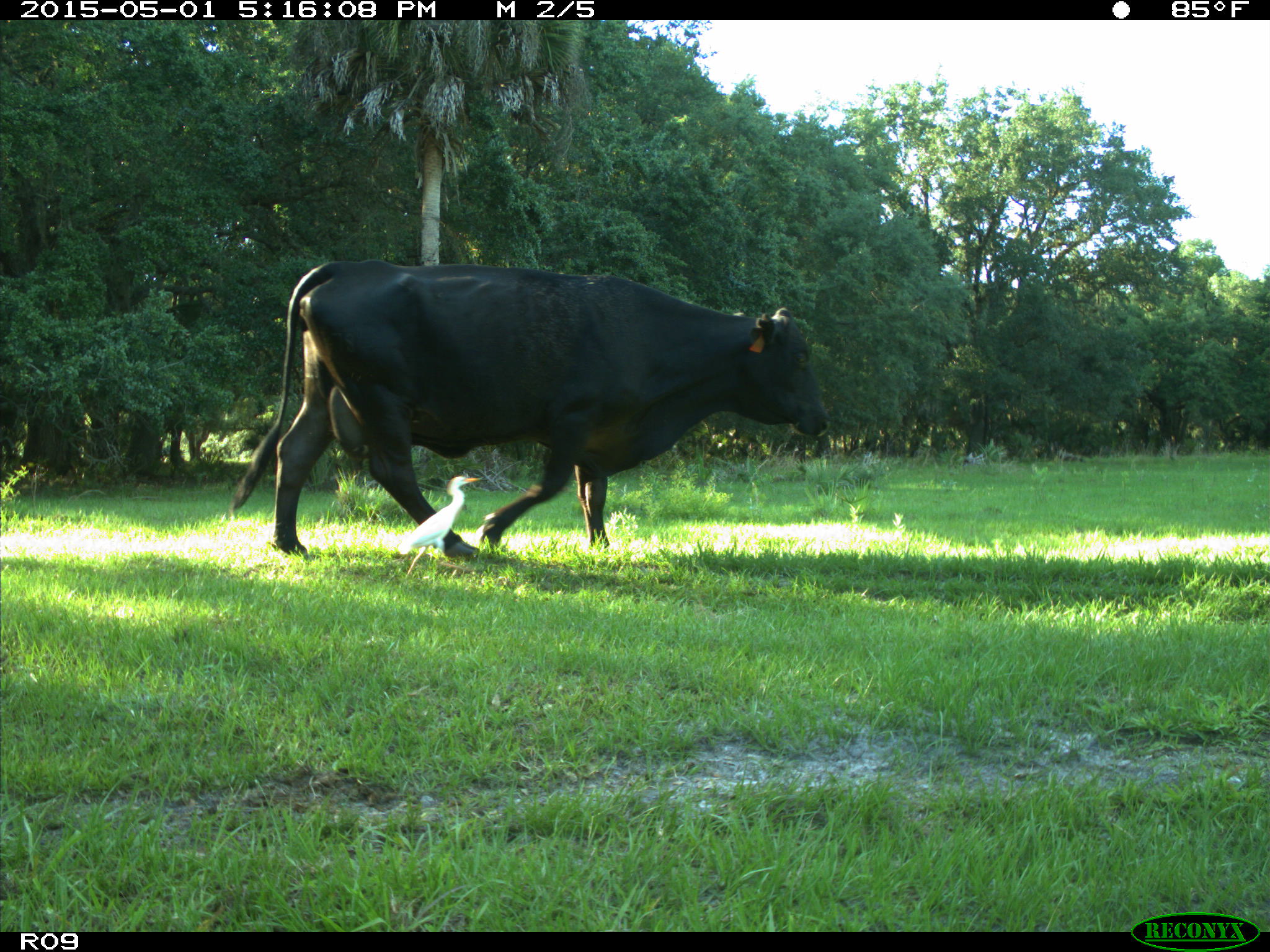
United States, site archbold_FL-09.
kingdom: Animalia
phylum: Chordata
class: Mammalia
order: Artiodactyla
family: Bovidae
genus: Bos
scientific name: Bos taurus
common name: domestic cow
Bos taurus (domestic cow).